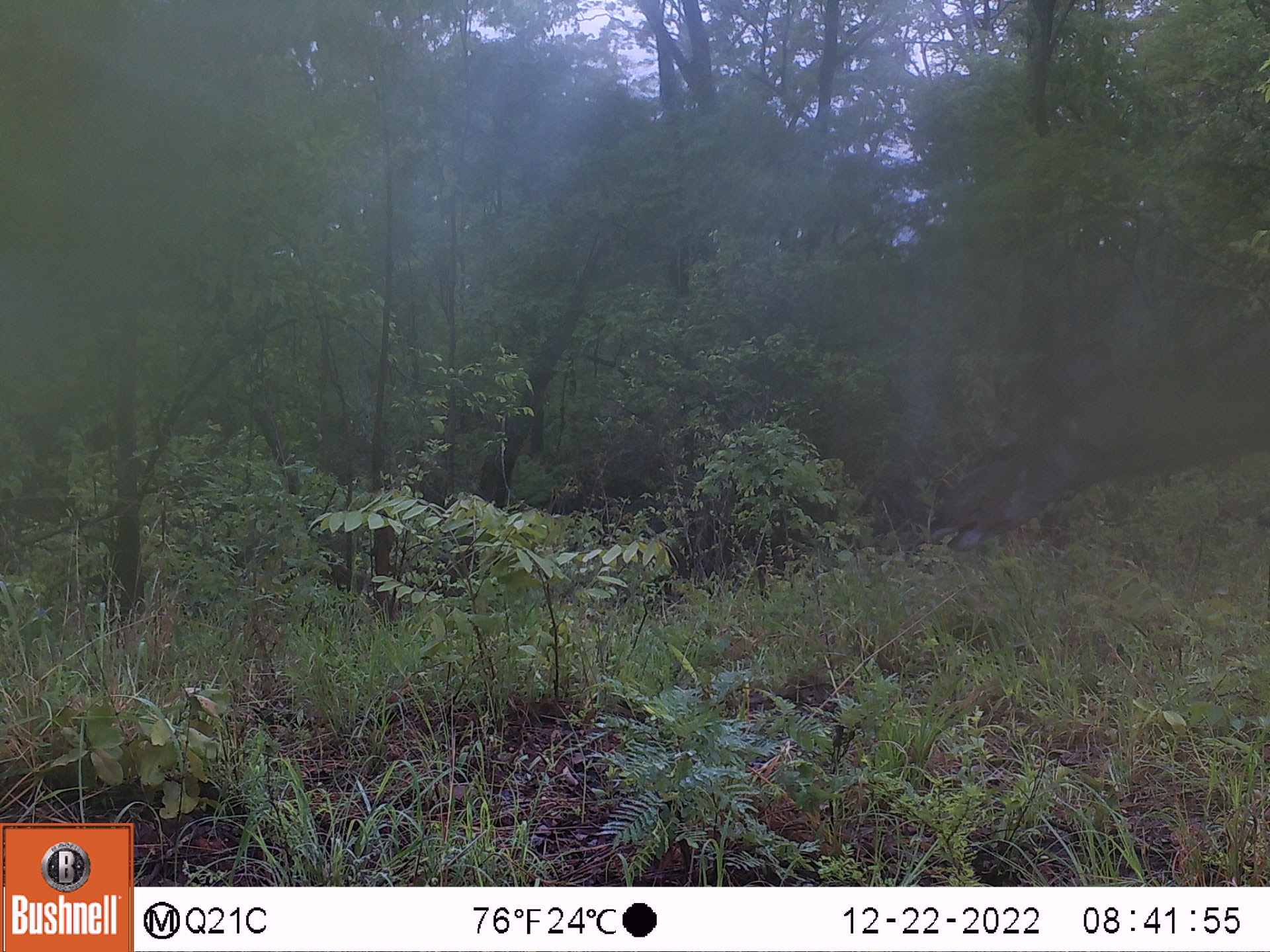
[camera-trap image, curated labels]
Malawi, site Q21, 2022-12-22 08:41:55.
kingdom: Animalia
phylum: Chordata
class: Mammalia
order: Artiodactyla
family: Bovidae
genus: Tragelaphus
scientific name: Tragelaphus strepsiceros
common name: greater kudu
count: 1